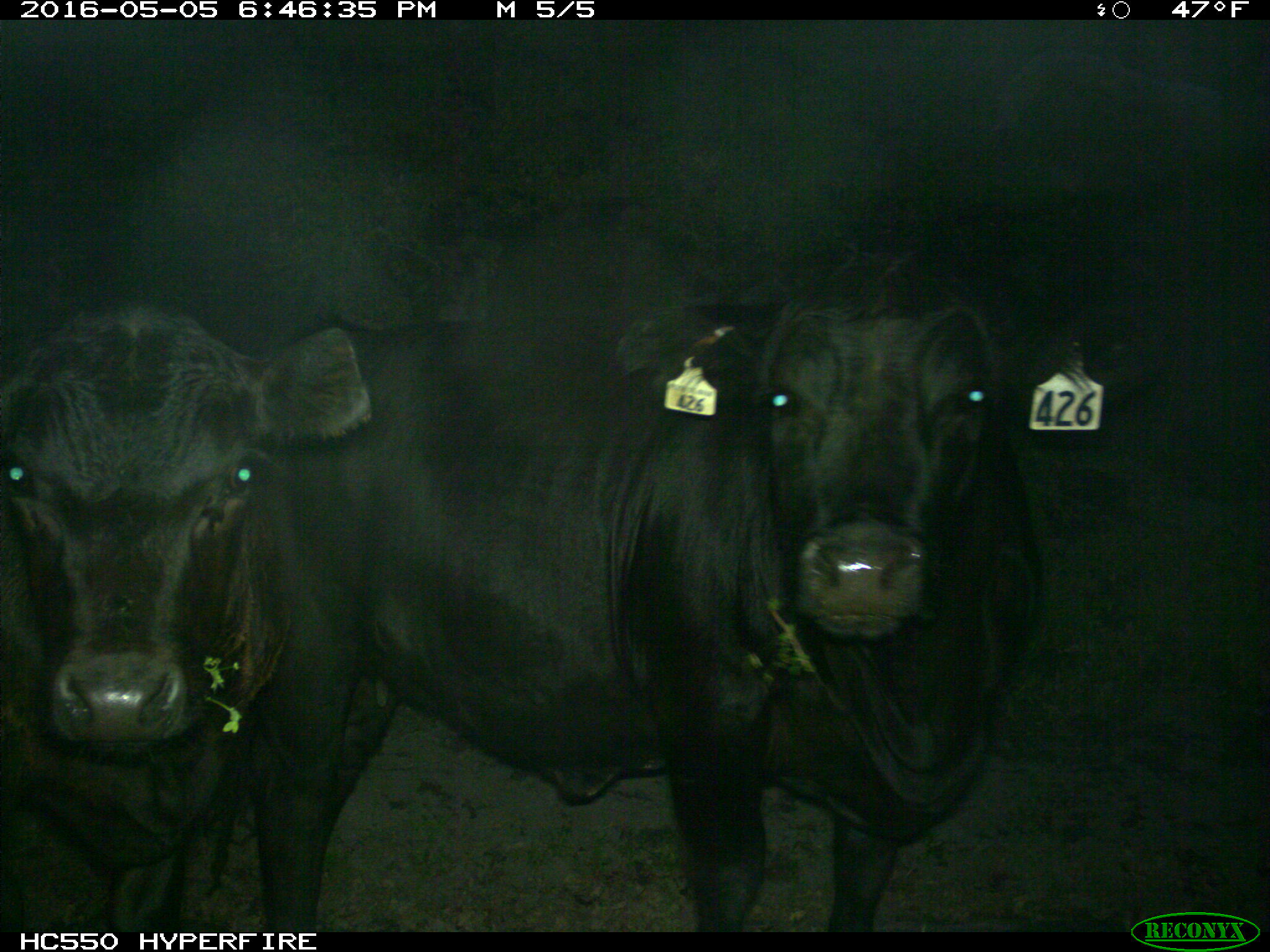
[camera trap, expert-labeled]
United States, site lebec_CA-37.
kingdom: Animalia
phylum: Chordata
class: Mammalia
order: Artiodactyla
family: Bovidae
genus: Bos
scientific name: Bos taurus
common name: domestic cow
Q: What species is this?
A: Bos taurus (domestic cow).